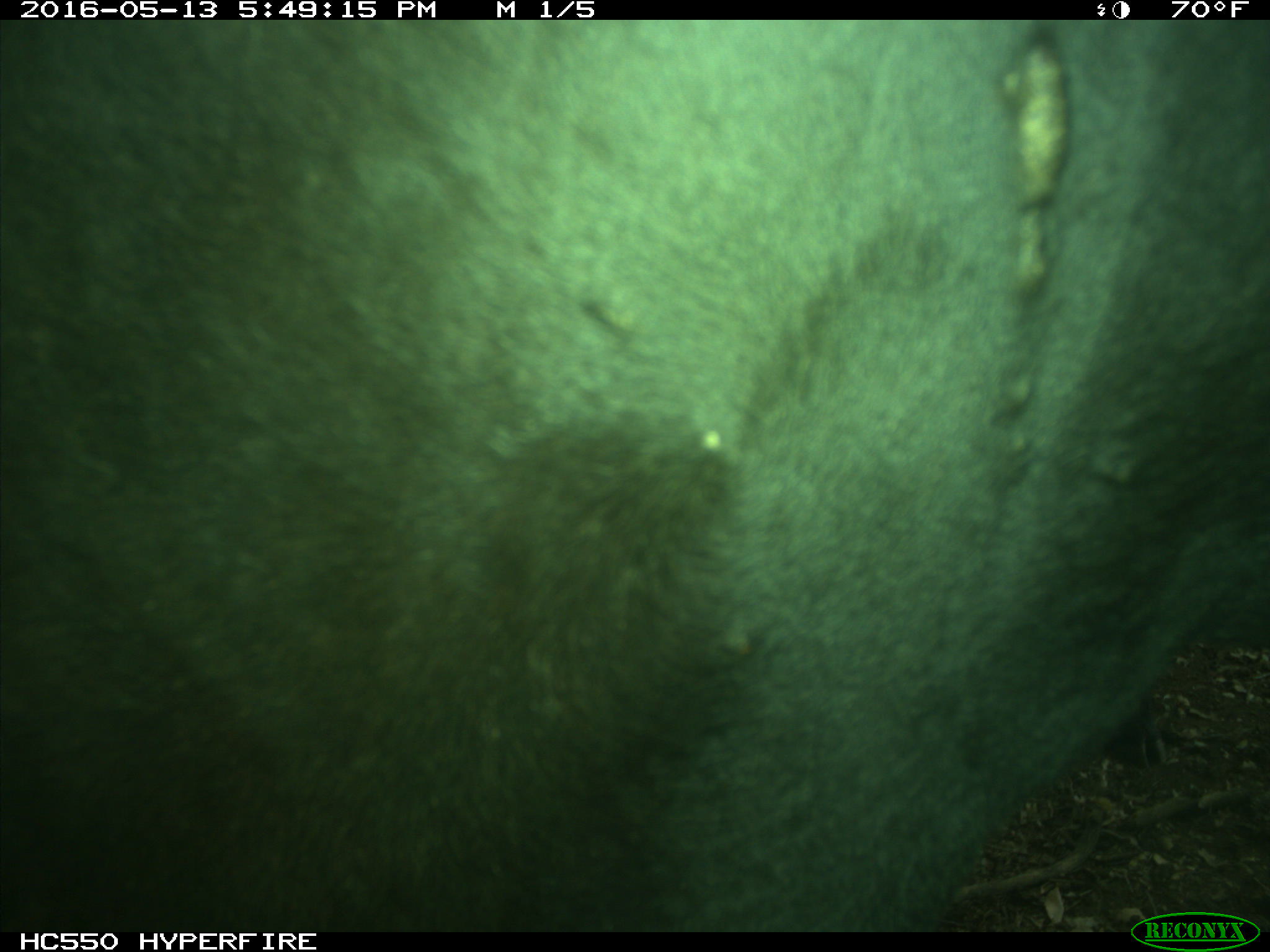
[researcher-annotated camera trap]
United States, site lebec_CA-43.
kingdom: Animalia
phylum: Chordata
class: Mammalia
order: Artiodactyla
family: Bovidae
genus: Bos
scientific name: Bos taurus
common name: domestic cow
Bos taurus (domestic cow).